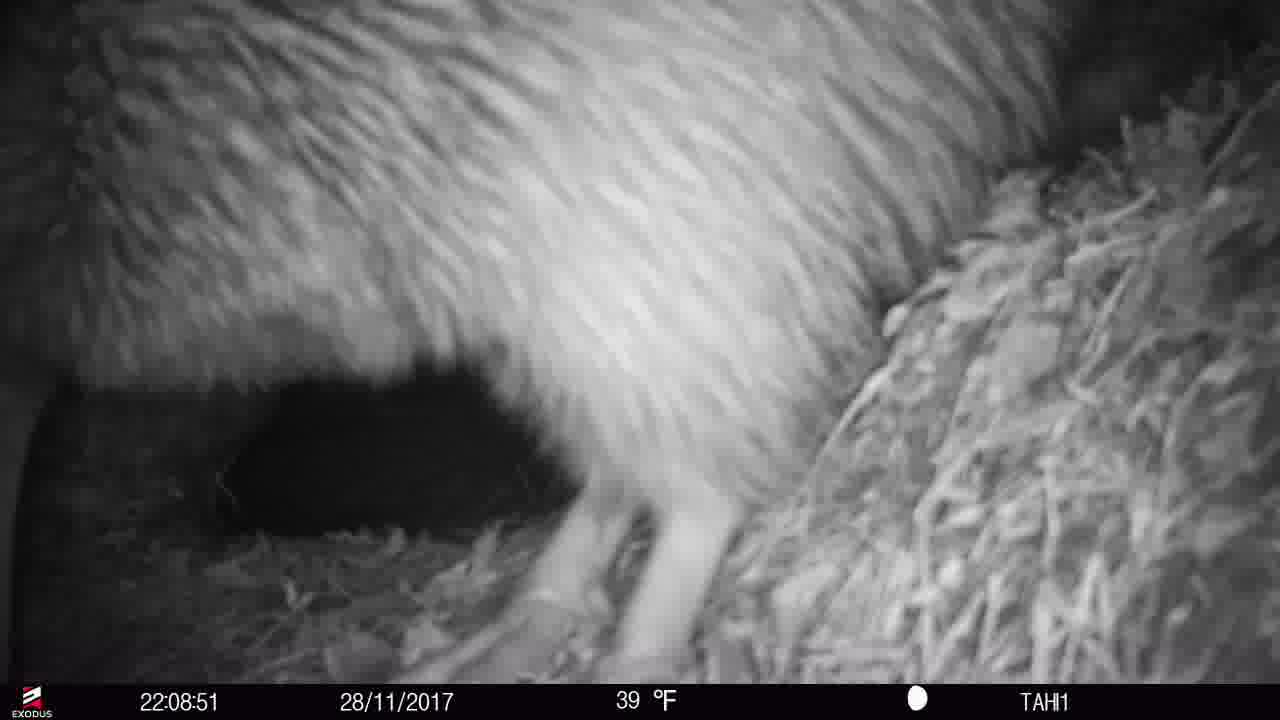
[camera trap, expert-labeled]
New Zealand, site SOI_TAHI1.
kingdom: Animalia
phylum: Chordata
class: Aves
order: Apterygiformes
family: Apterygidae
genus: Apteryx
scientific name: Apteryx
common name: kiwi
Kiwi (Apteryx).